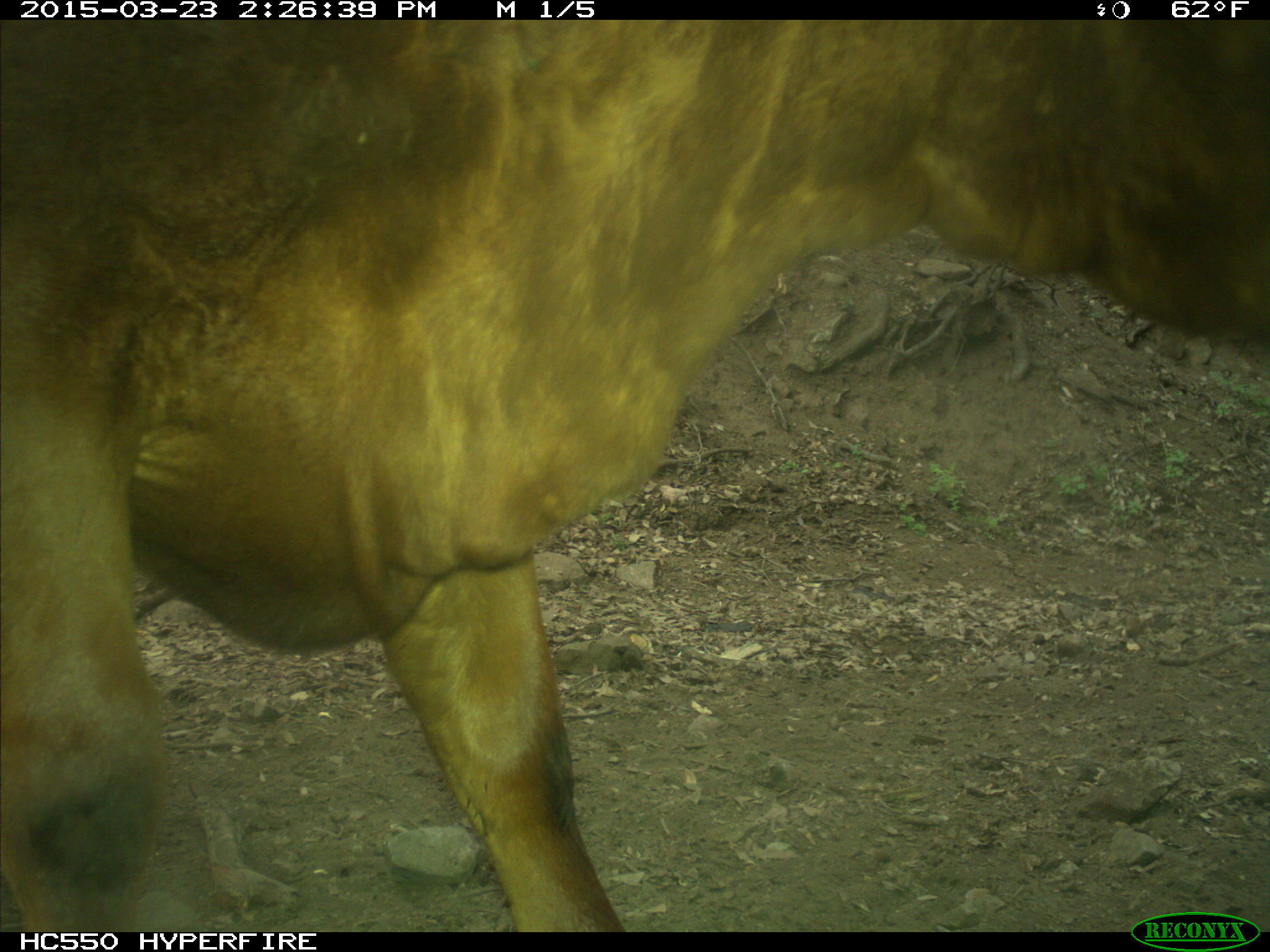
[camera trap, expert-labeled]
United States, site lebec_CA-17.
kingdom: Animalia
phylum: Chordata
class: Mammalia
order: Artiodactyla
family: Bovidae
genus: Bos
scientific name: Bos taurus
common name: domestic cow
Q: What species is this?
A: Bos taurus (domestic cow).